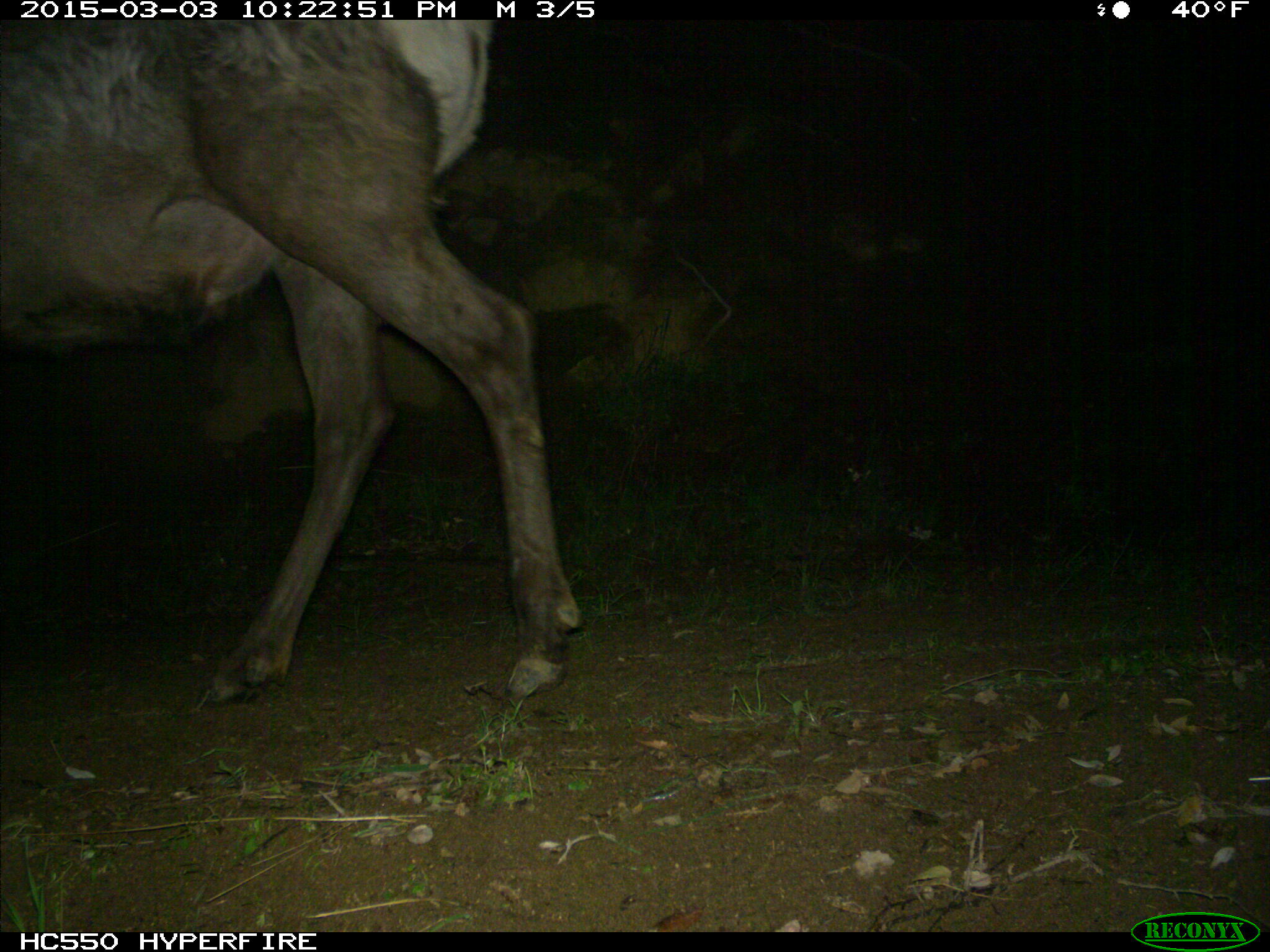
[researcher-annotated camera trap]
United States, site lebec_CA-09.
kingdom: Animalia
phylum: Chordata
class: Mammalia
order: Artiodactyla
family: Cervidae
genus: Cervus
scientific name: Cervus canadensis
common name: elk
Cervus canadensis (elk).